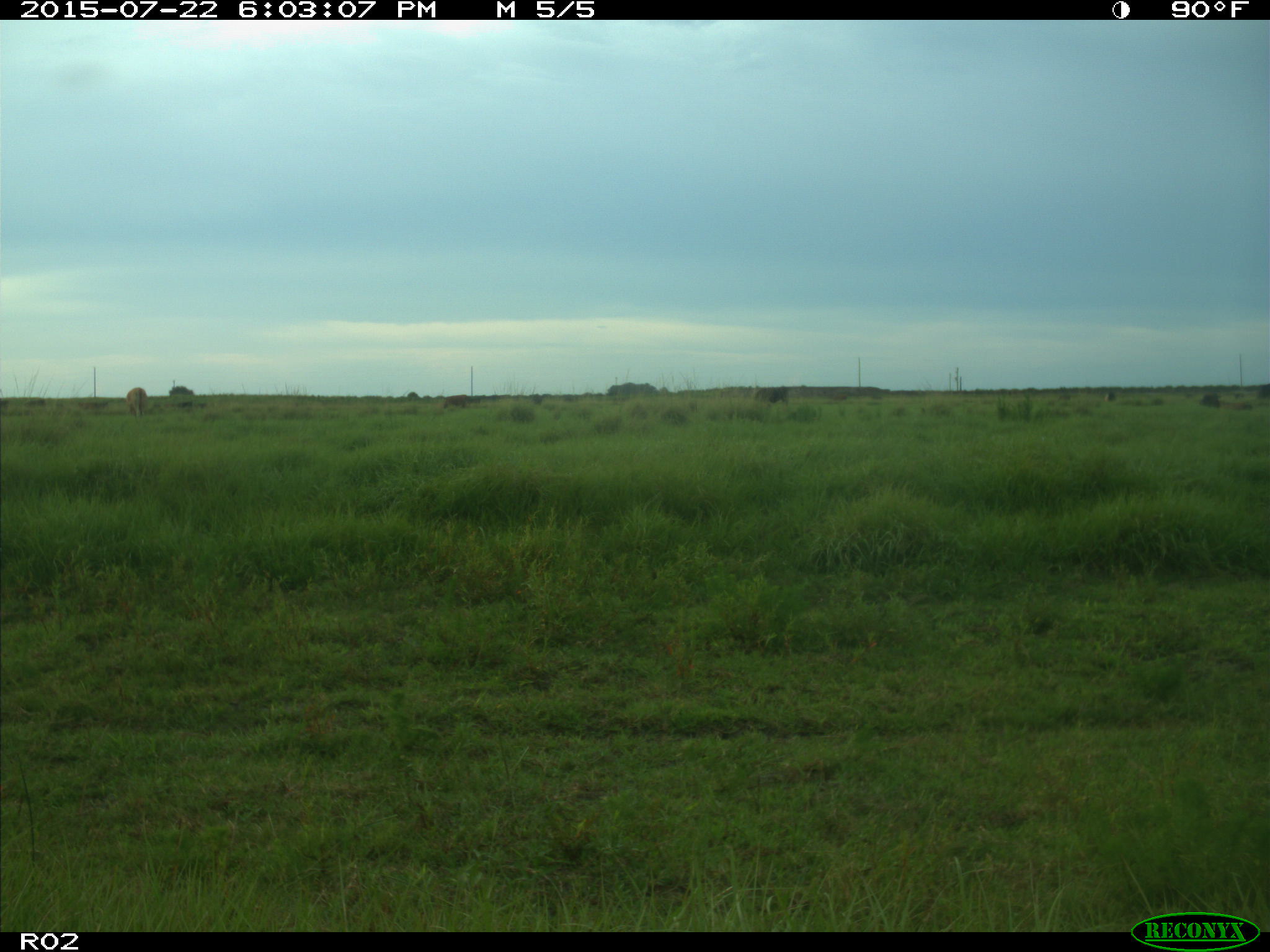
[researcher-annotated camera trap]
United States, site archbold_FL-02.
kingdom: Animalia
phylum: Chordata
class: Mammalia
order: Artiodactyla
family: Bovidae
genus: Bos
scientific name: Bos taurus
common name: domestic cow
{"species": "Bos taurus (domestic cow)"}